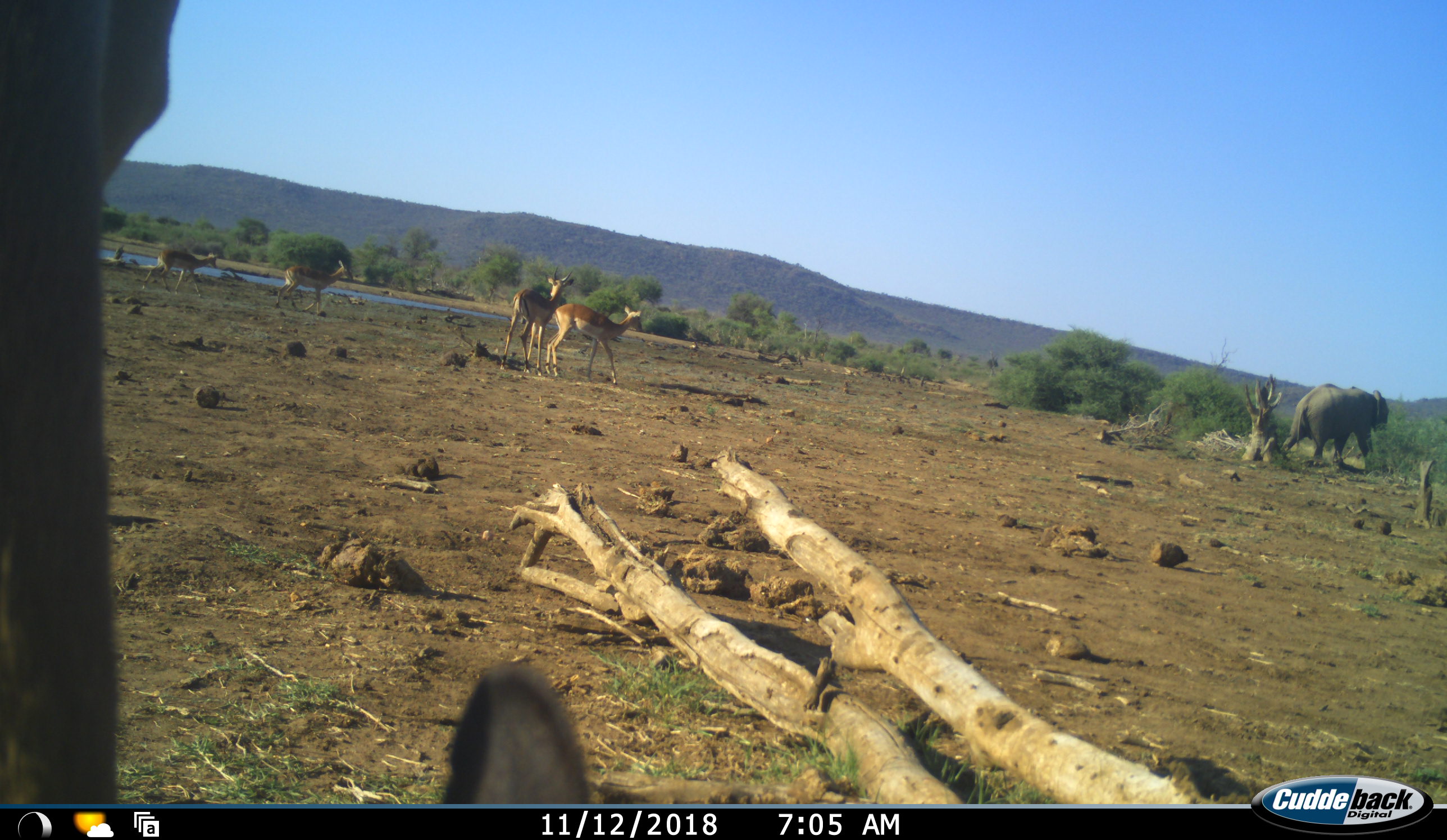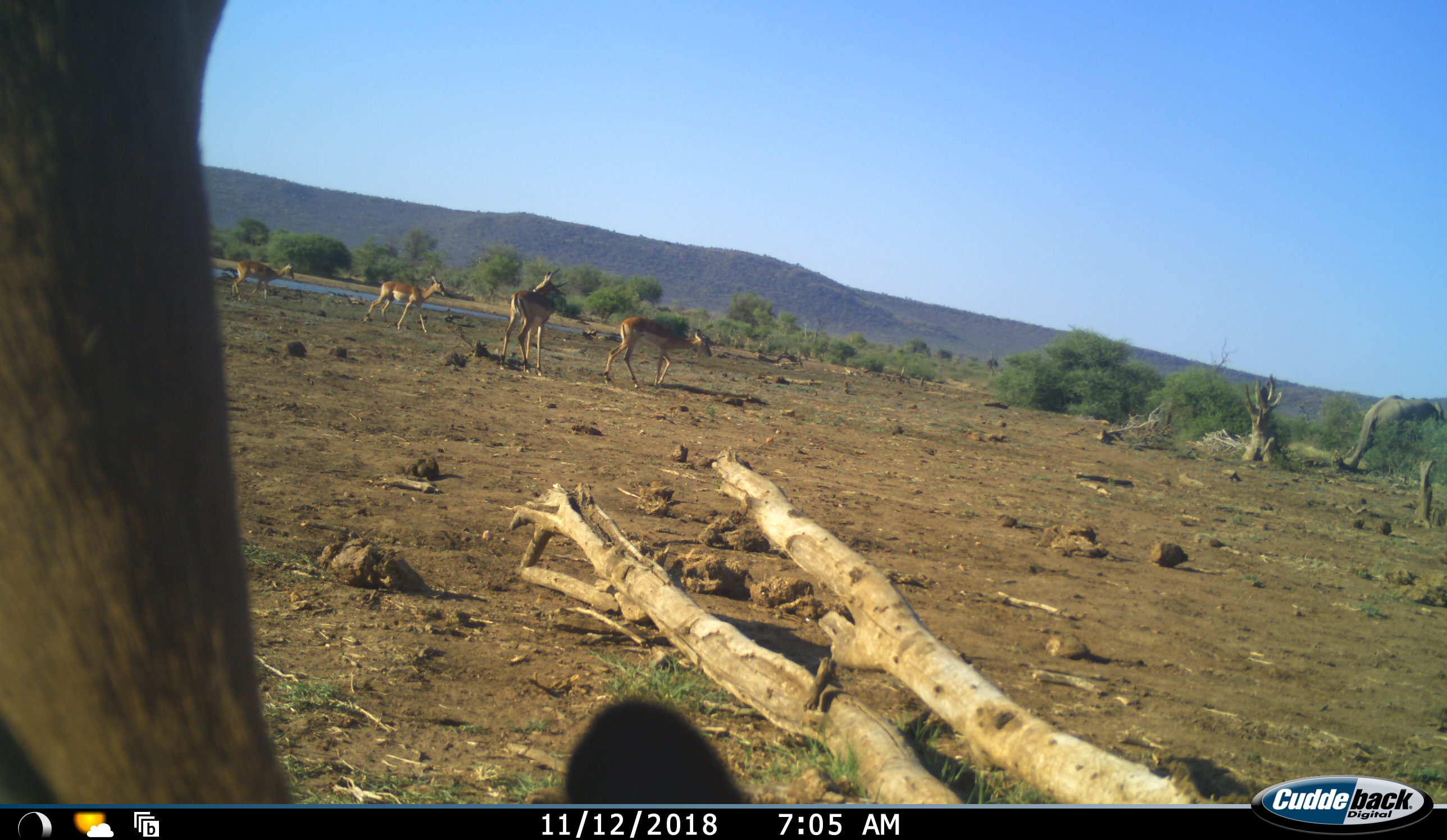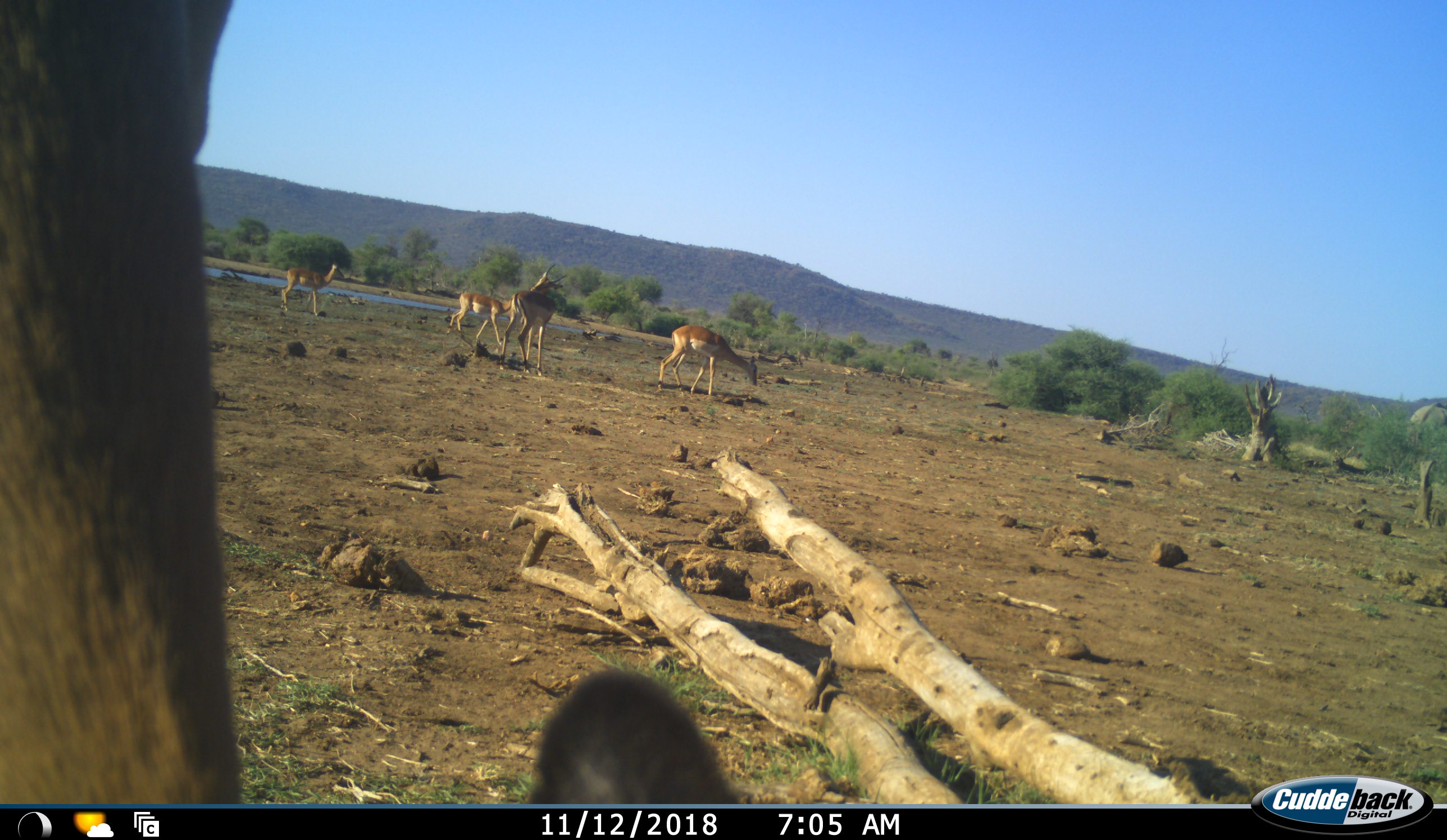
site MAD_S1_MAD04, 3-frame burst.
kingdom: Animalia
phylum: Chordata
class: Mammalia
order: Proboscidea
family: Elephantidae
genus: Loxodonta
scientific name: Loxodonta africana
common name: african bush elephant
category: elephant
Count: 2.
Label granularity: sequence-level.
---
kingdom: Animalia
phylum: Chordata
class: Mammalia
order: Artiodactyla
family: Bovidae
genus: Aepyceros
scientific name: Aepyceros melampus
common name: impala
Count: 4.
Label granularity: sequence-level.